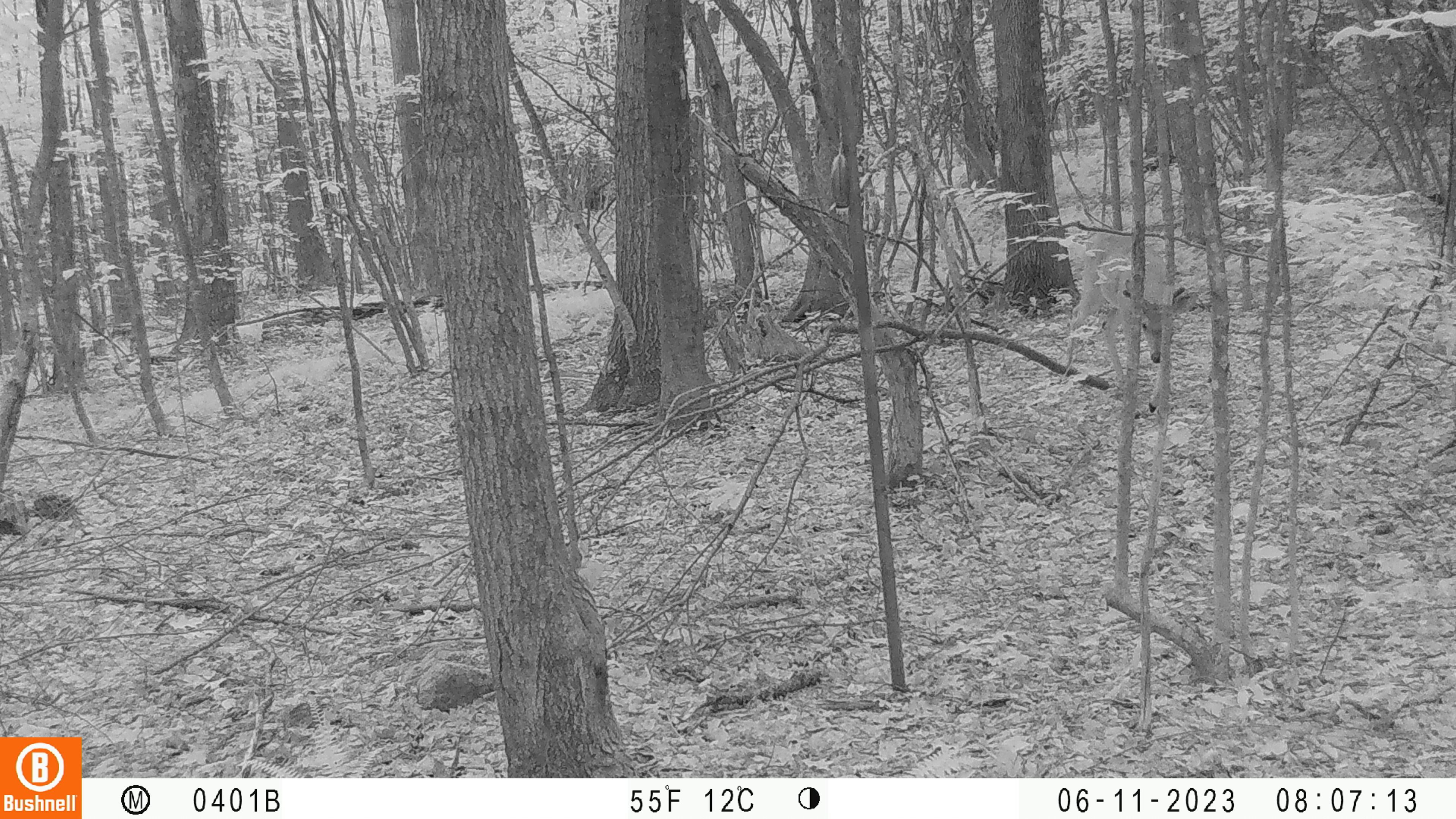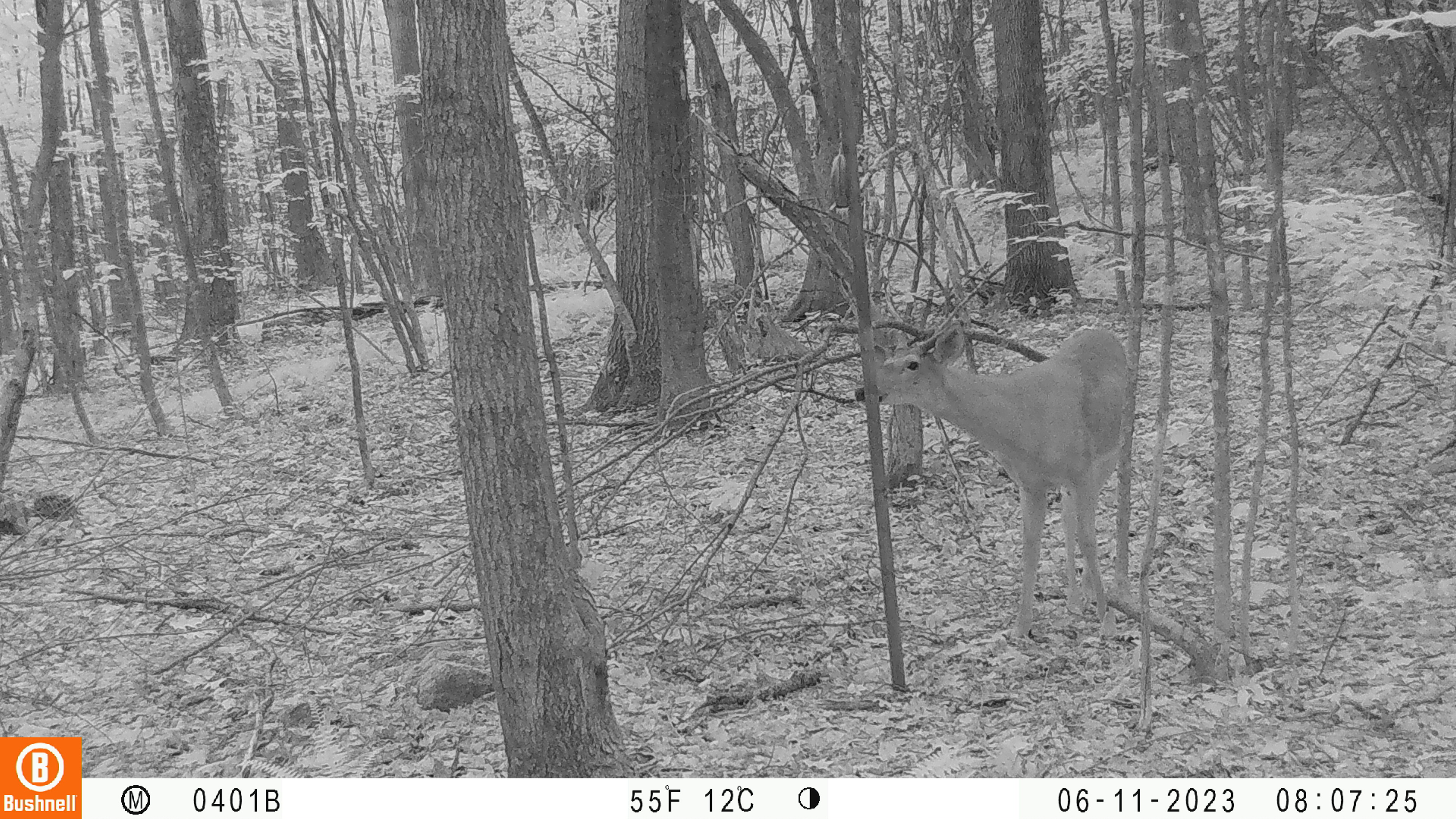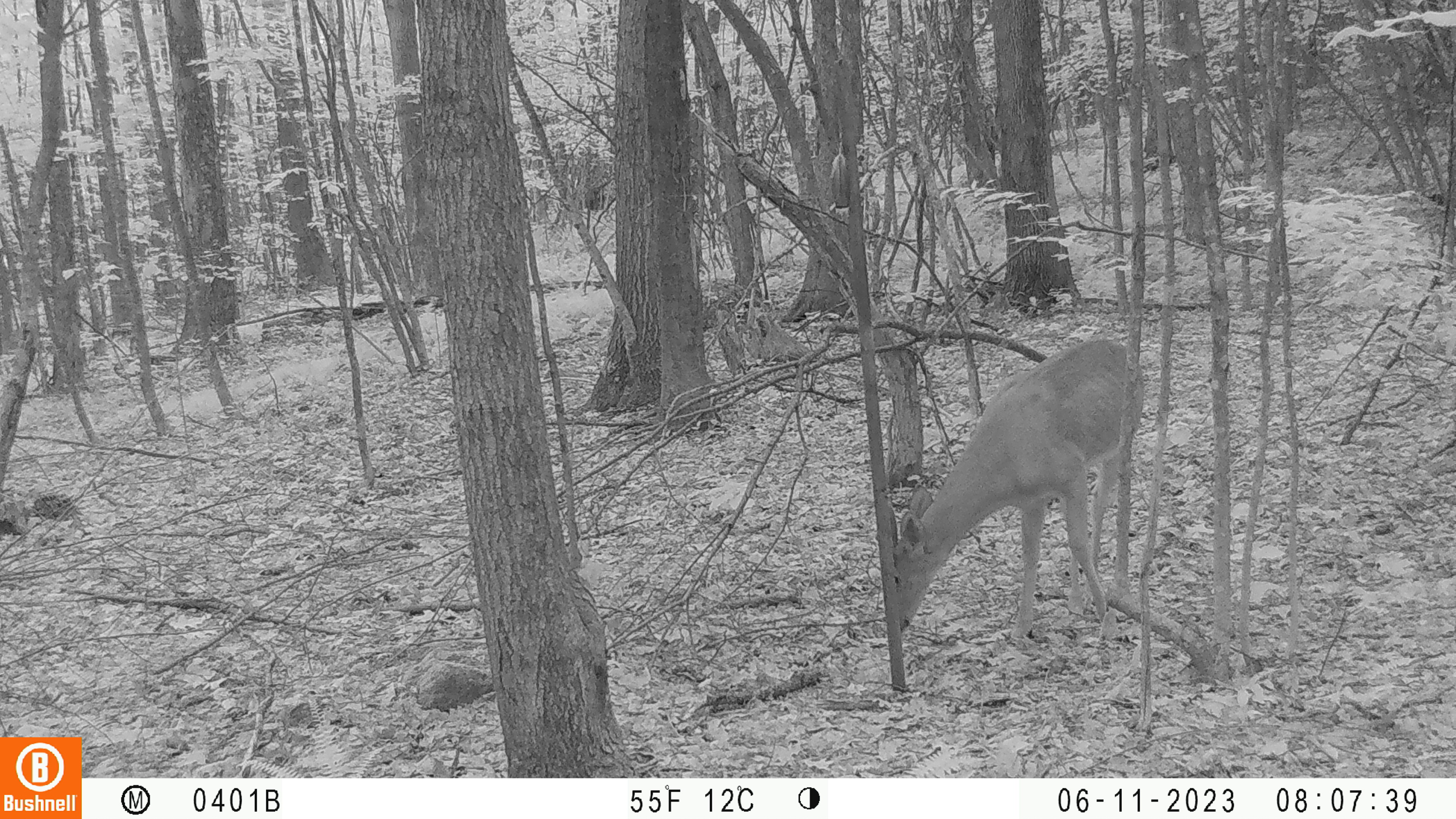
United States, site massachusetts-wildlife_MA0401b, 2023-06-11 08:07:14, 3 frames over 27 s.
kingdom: Animalia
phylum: Chordata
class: Mammalia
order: Artiodactyla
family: Cervidae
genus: Odocoileus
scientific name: Odocoileus virginianus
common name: white-tailed deer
White-tailed deer (Odocoileus virginianus).